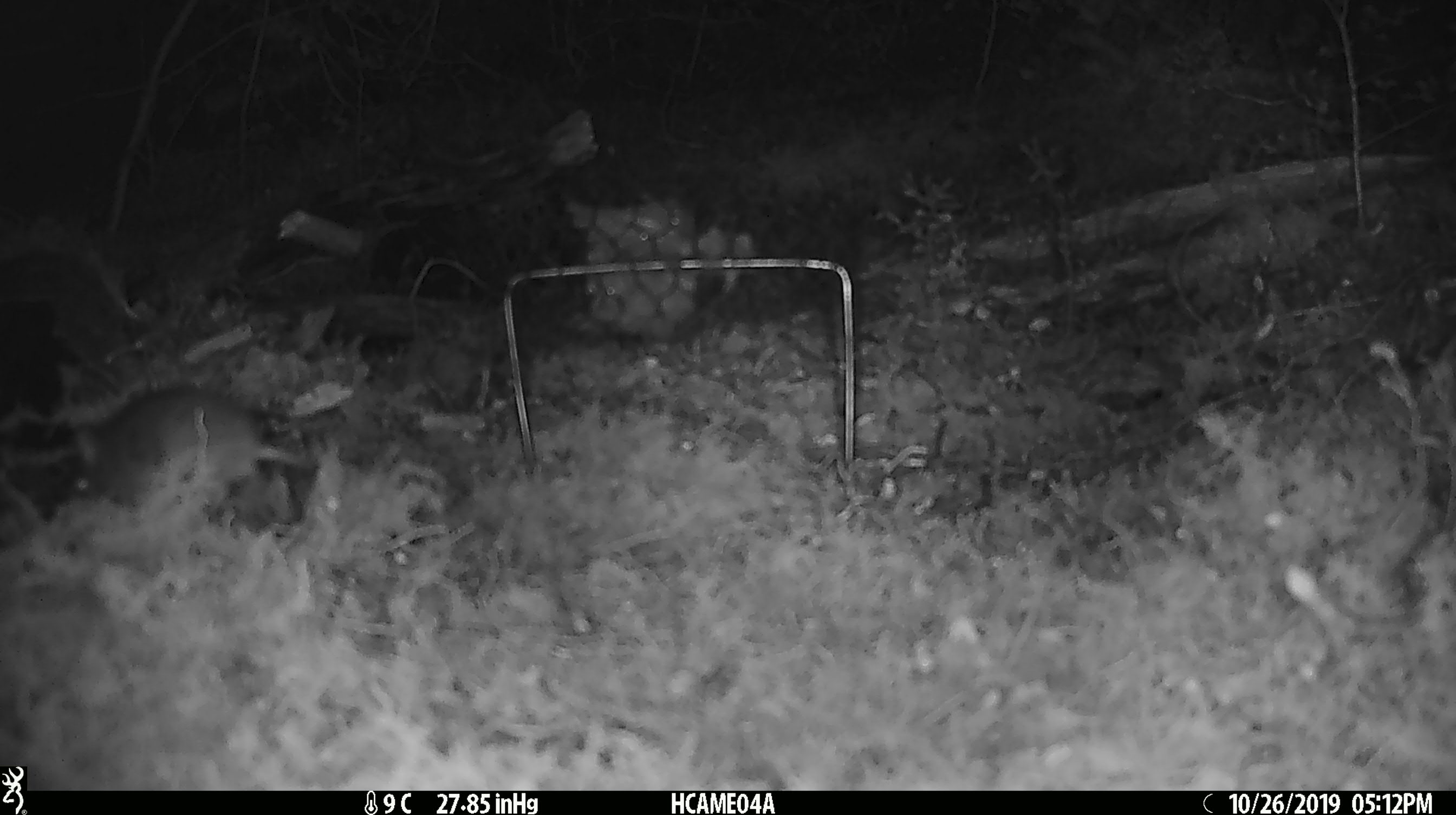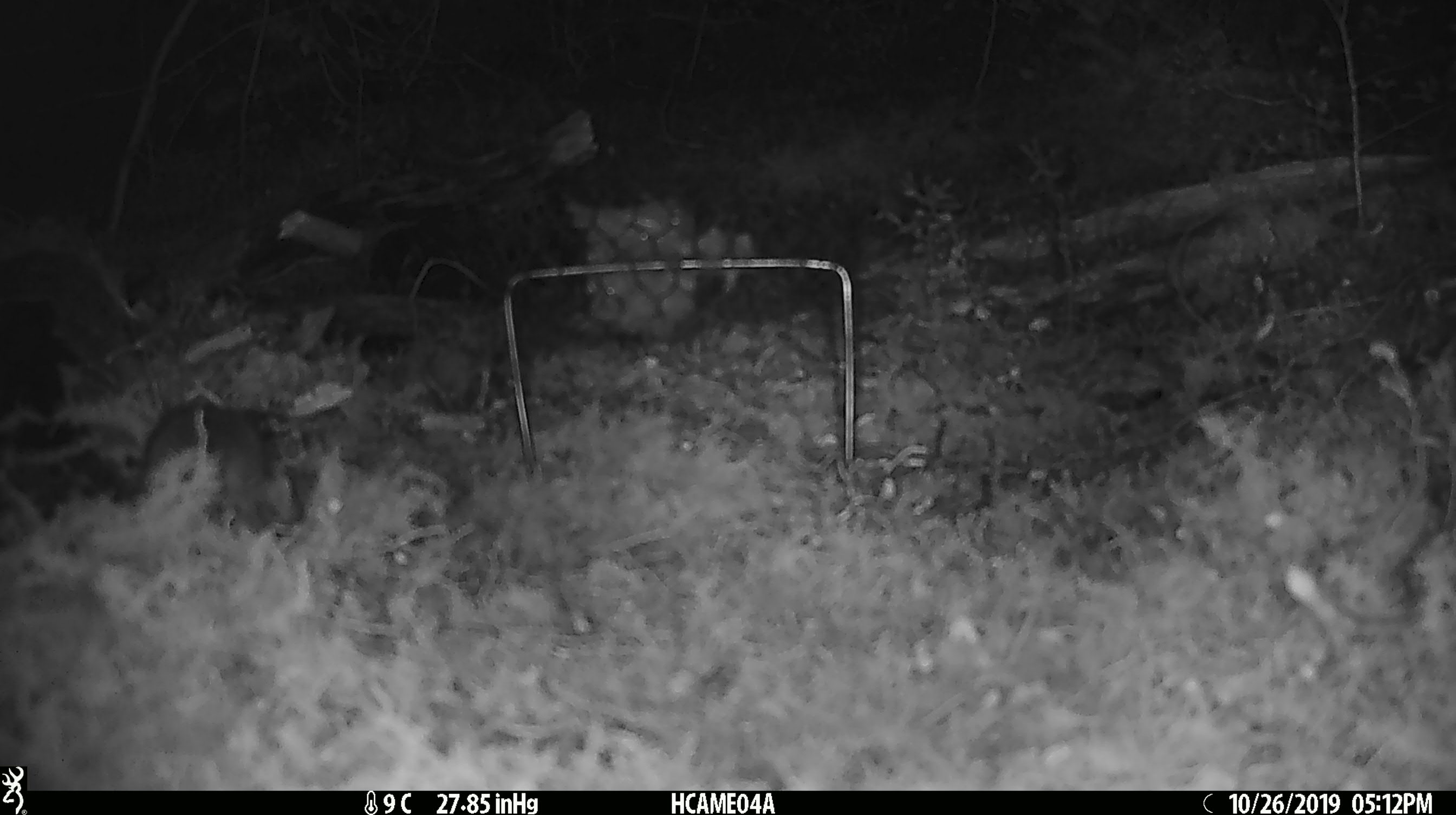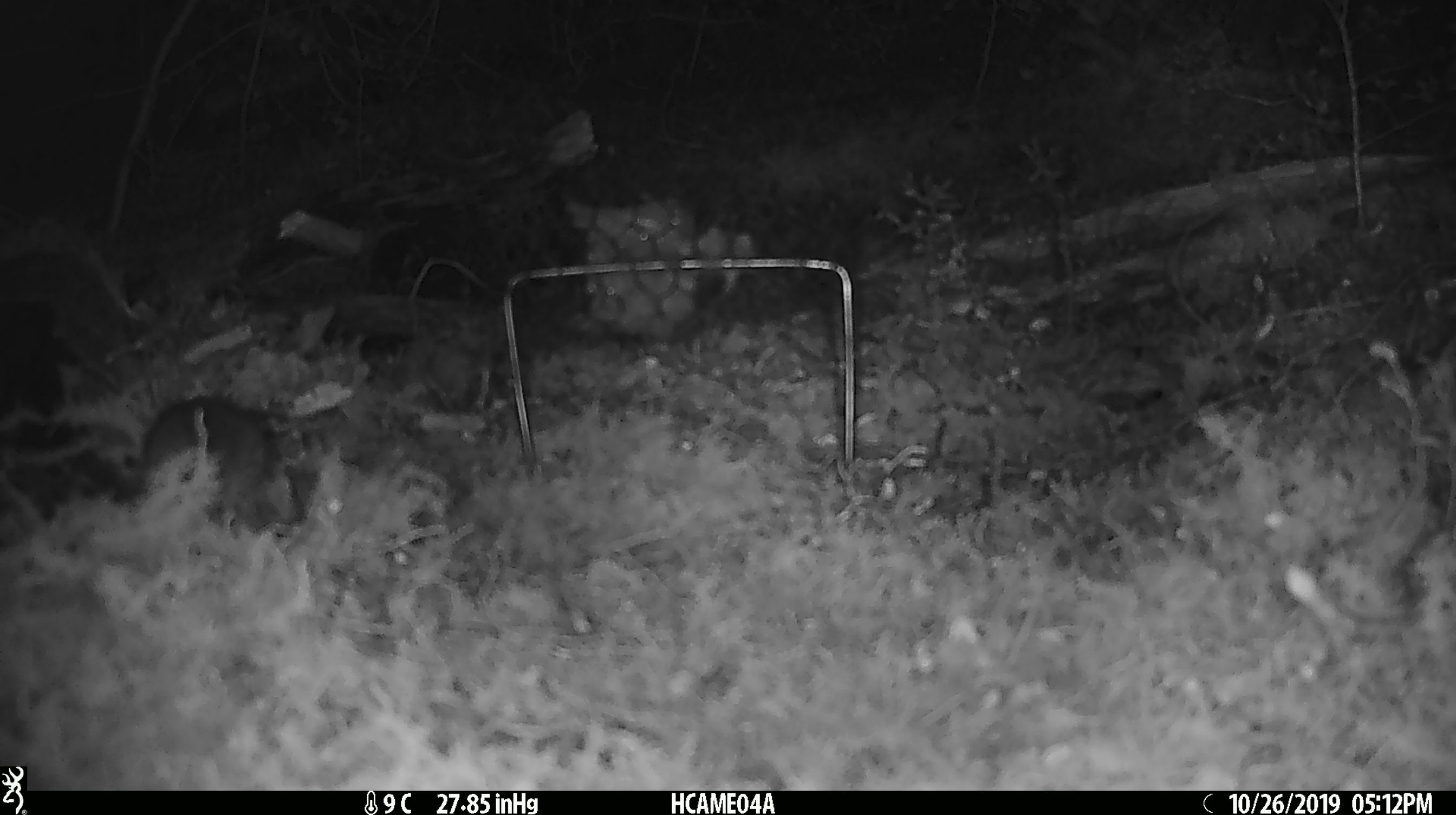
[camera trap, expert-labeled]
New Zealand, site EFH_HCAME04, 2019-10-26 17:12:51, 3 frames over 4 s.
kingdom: Animalia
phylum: Chordata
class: Mammalia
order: Rodentia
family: Muridae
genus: Mus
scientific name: Mus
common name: mouse